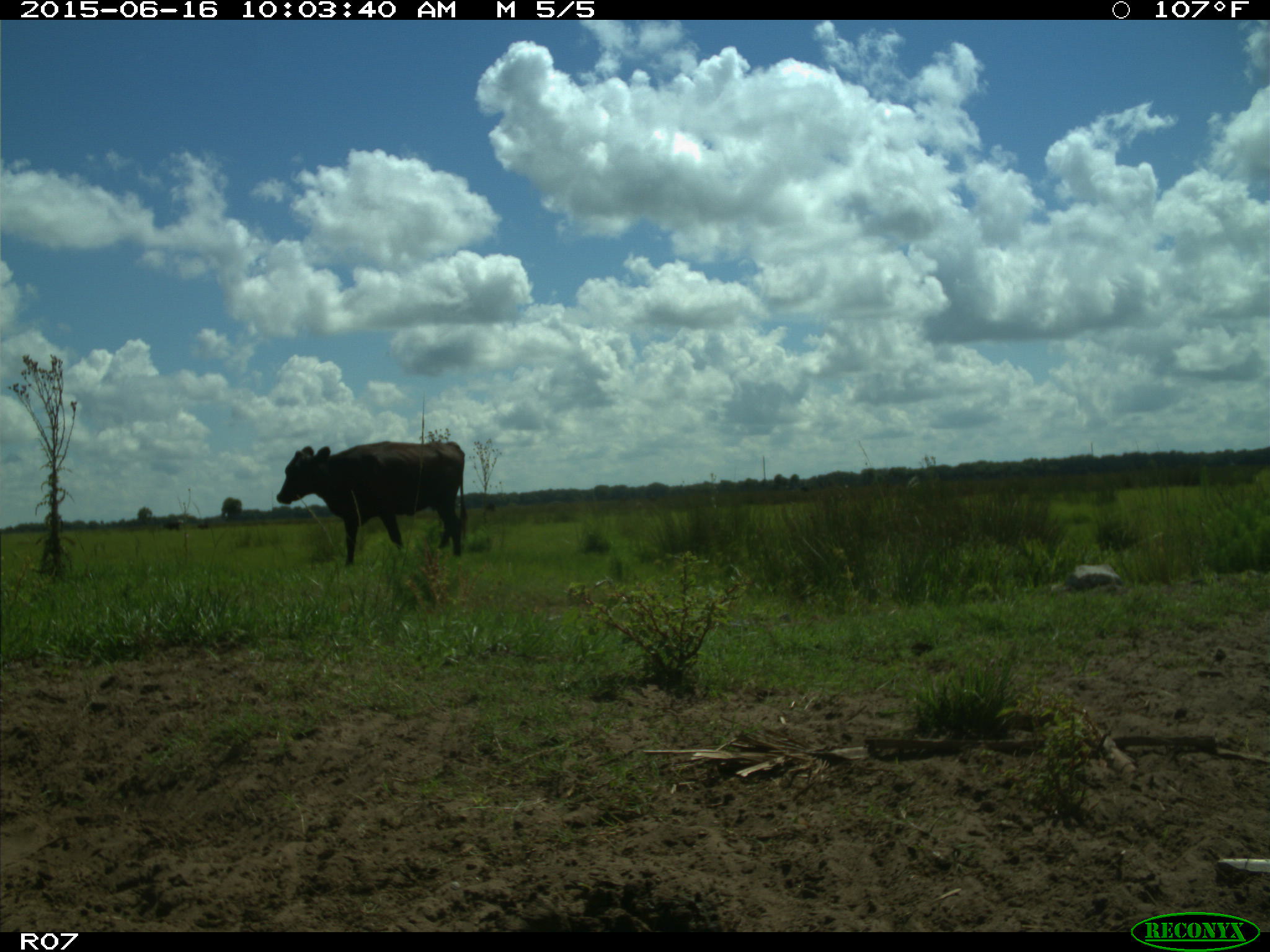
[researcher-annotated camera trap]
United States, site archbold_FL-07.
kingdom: Animalia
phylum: Chordata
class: Mammalia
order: Artiodactyla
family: Bovidae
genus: Bos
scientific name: Bos taurus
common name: domestic cow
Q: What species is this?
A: Bos taurus (domestic cow).